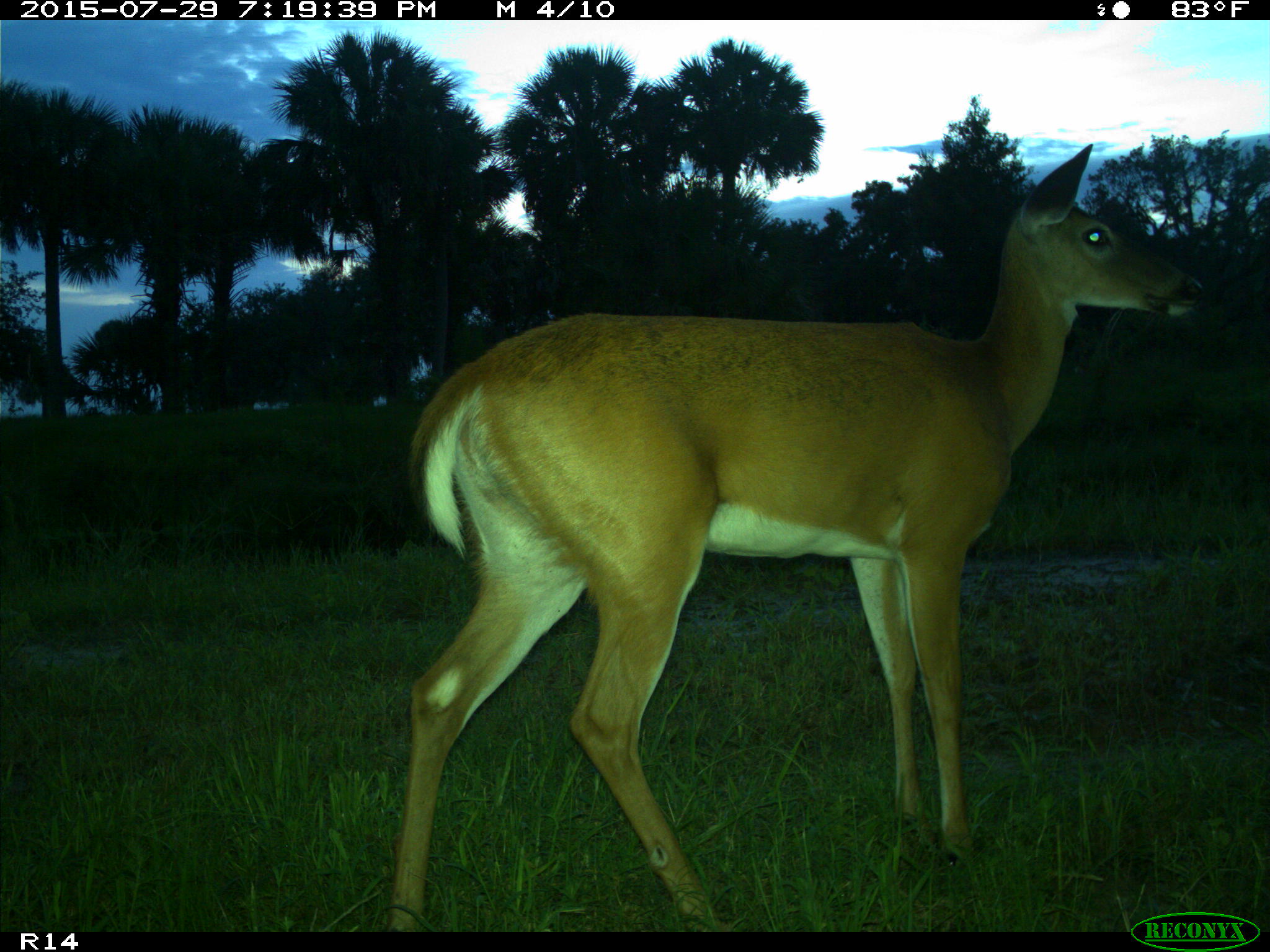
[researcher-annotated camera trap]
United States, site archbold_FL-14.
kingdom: Animalia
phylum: Chordata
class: Mammalia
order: Artiodactyla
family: Cervidae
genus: Odocoileus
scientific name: Odocoileus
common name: deer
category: unidentified deer